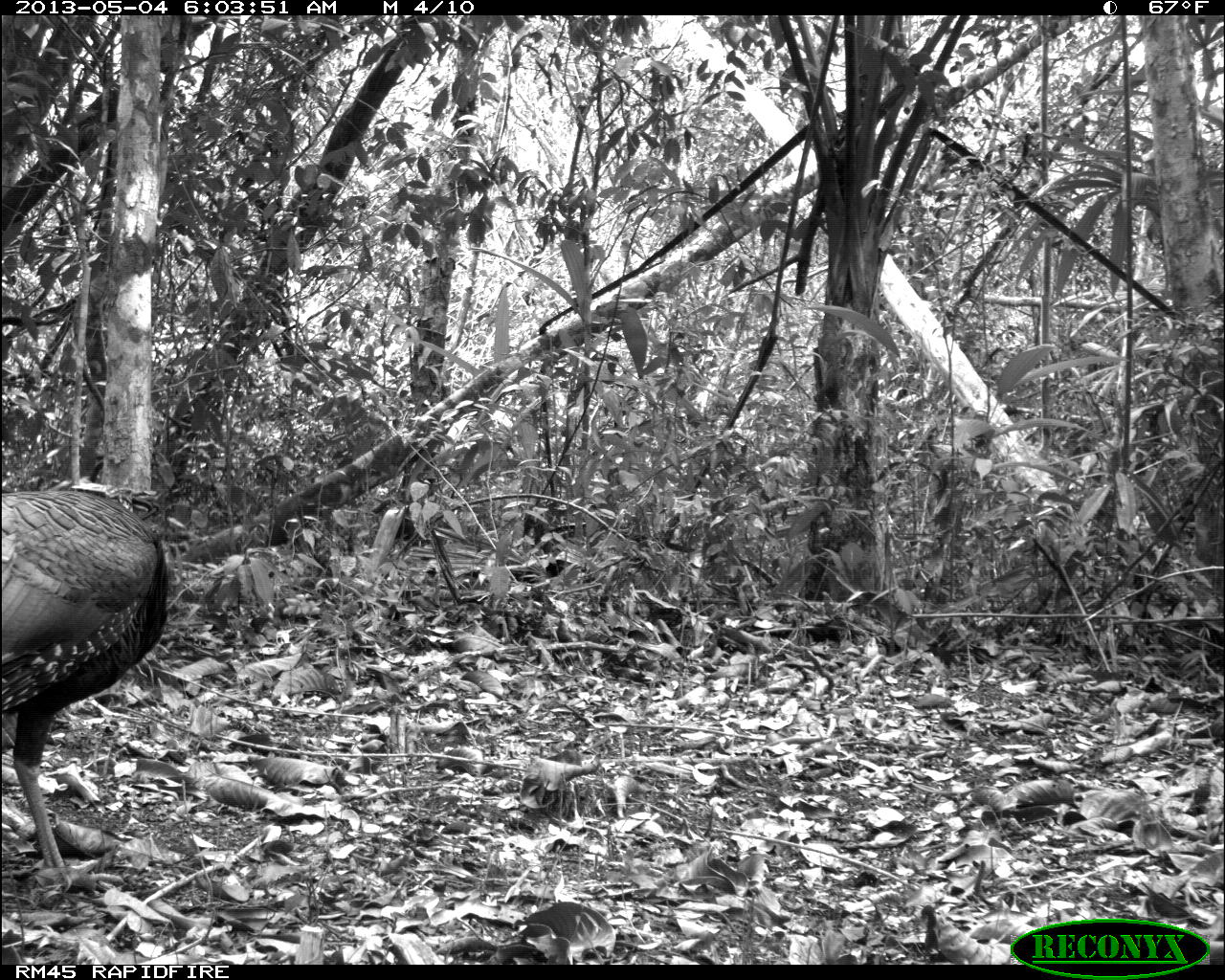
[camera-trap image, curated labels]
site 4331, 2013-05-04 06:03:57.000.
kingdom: Animalia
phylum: Chordata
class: Aves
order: Galliformes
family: Phasianidae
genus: Meleagris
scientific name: Meleagris ocellata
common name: ocellated turkey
Meleagris ocellata (ocellated turkey), count 1, sex female.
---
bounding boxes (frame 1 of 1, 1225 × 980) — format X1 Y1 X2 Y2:
meleagris ocellata: 0 488 169 891